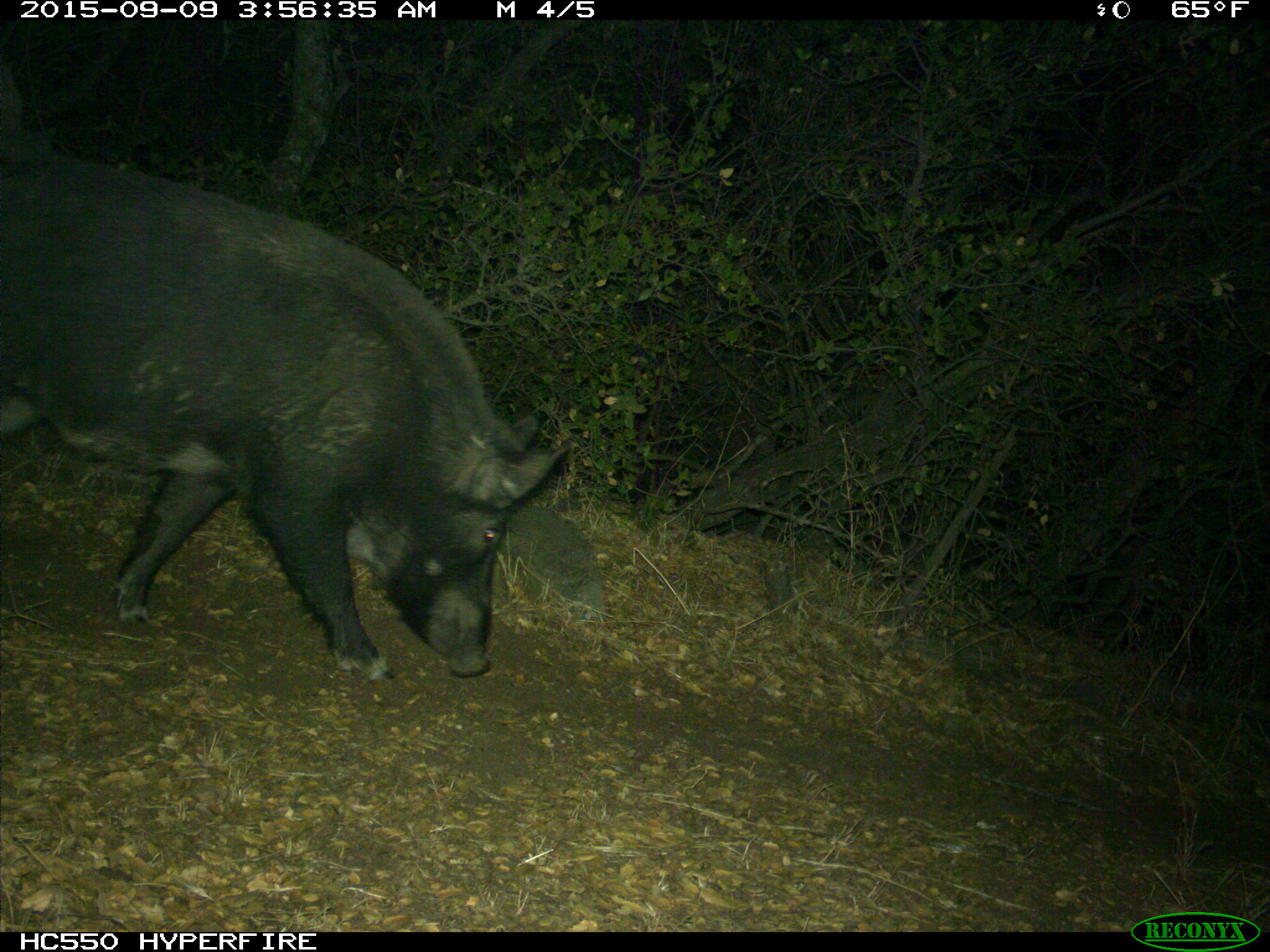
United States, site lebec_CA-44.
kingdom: Animalia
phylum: Chordata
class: Mammalia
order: Artiodactyla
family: Suidae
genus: Sus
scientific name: Sus scrofa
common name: wild boar